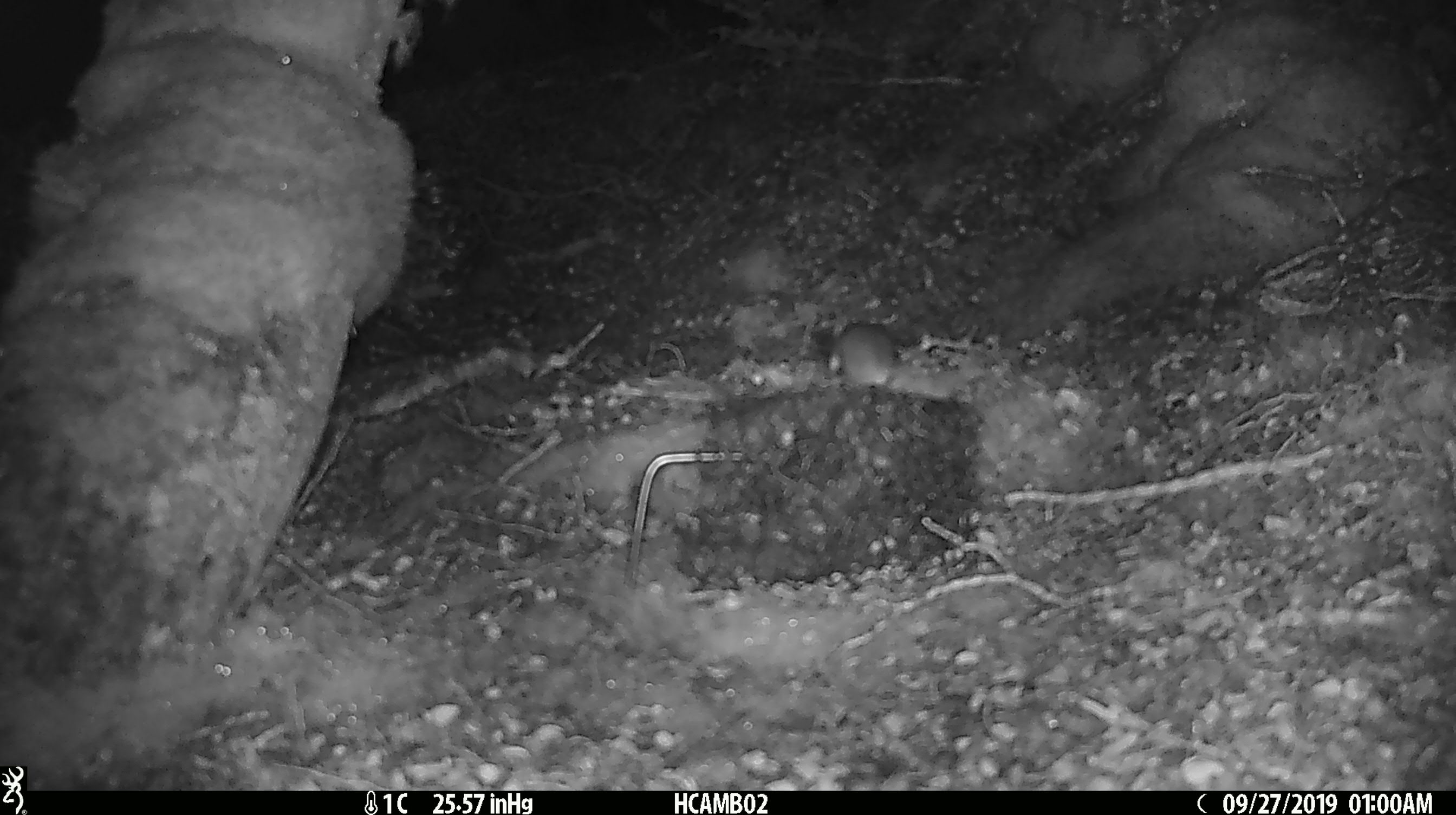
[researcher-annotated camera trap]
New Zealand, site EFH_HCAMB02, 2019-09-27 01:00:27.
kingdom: Animalia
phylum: Chordata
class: Mammalia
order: Rodentia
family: Muridae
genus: Mus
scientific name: Mus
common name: mouse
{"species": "mouse (Mus)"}